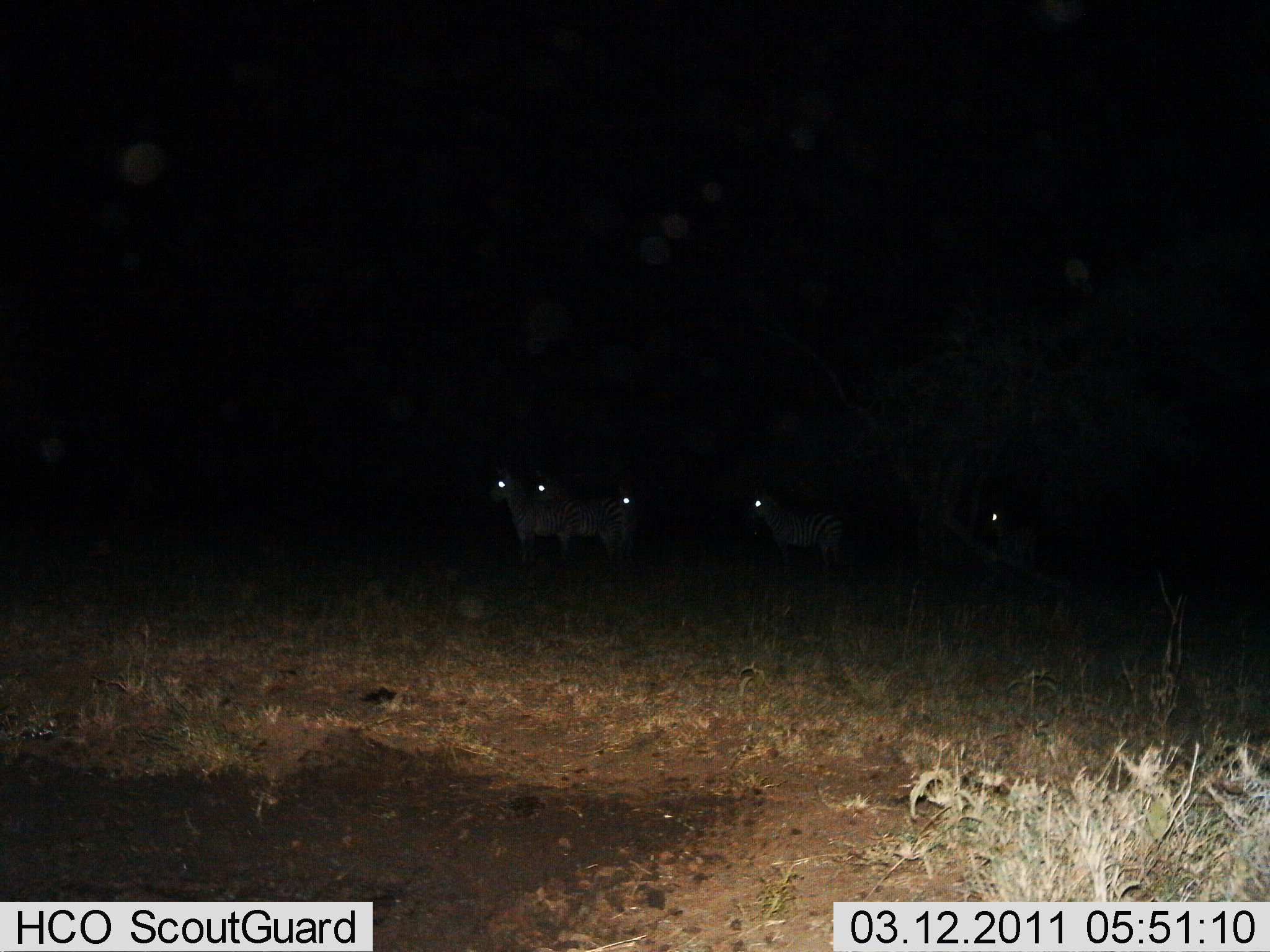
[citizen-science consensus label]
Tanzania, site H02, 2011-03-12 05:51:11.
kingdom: Animalia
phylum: Chordata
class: Mammalia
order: Perissodactyla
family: Equidae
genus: Equus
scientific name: Equus quagga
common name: plains zebra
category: zebra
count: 5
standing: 100%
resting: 0%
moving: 0%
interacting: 0%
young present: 0%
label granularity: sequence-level